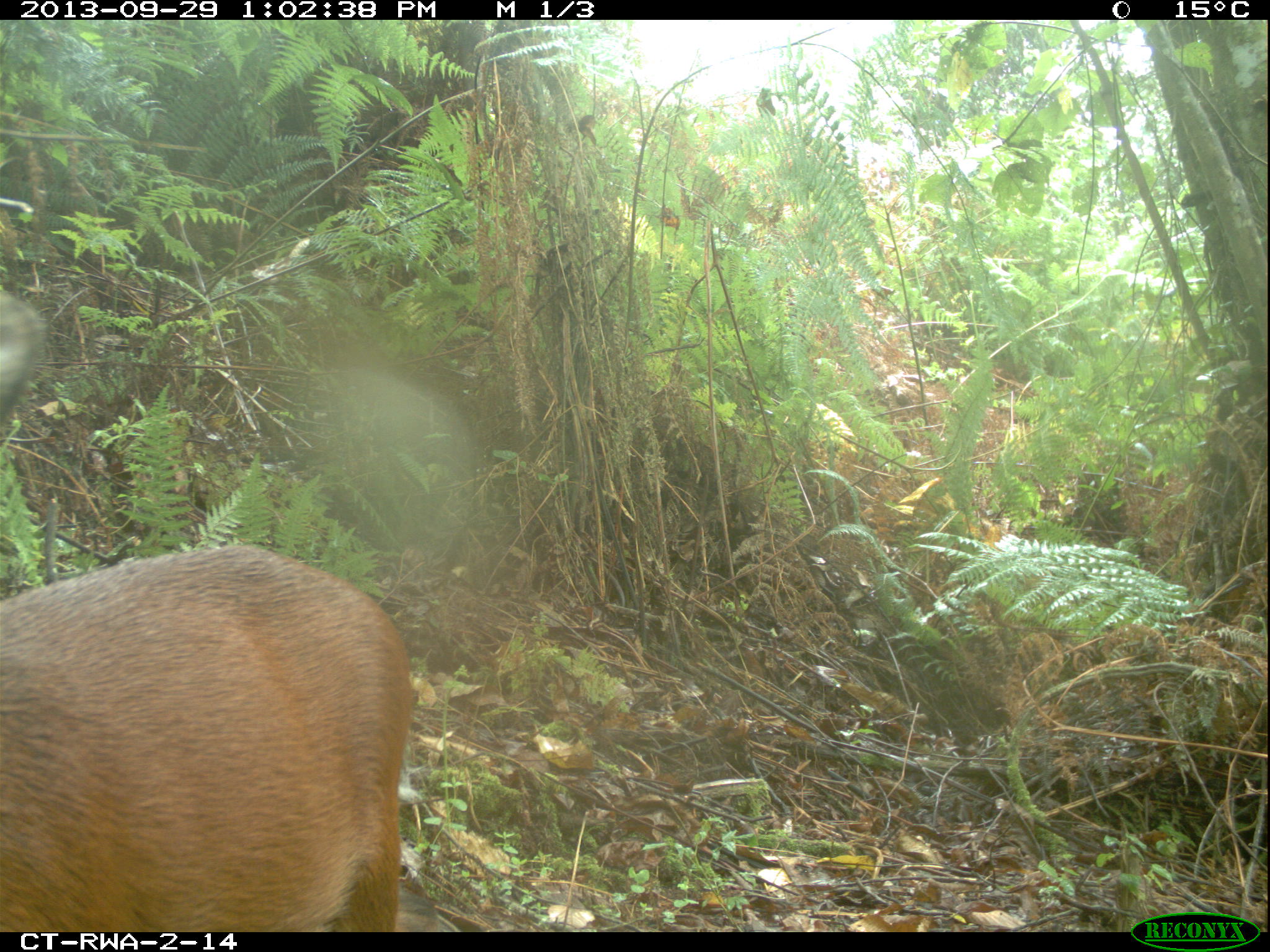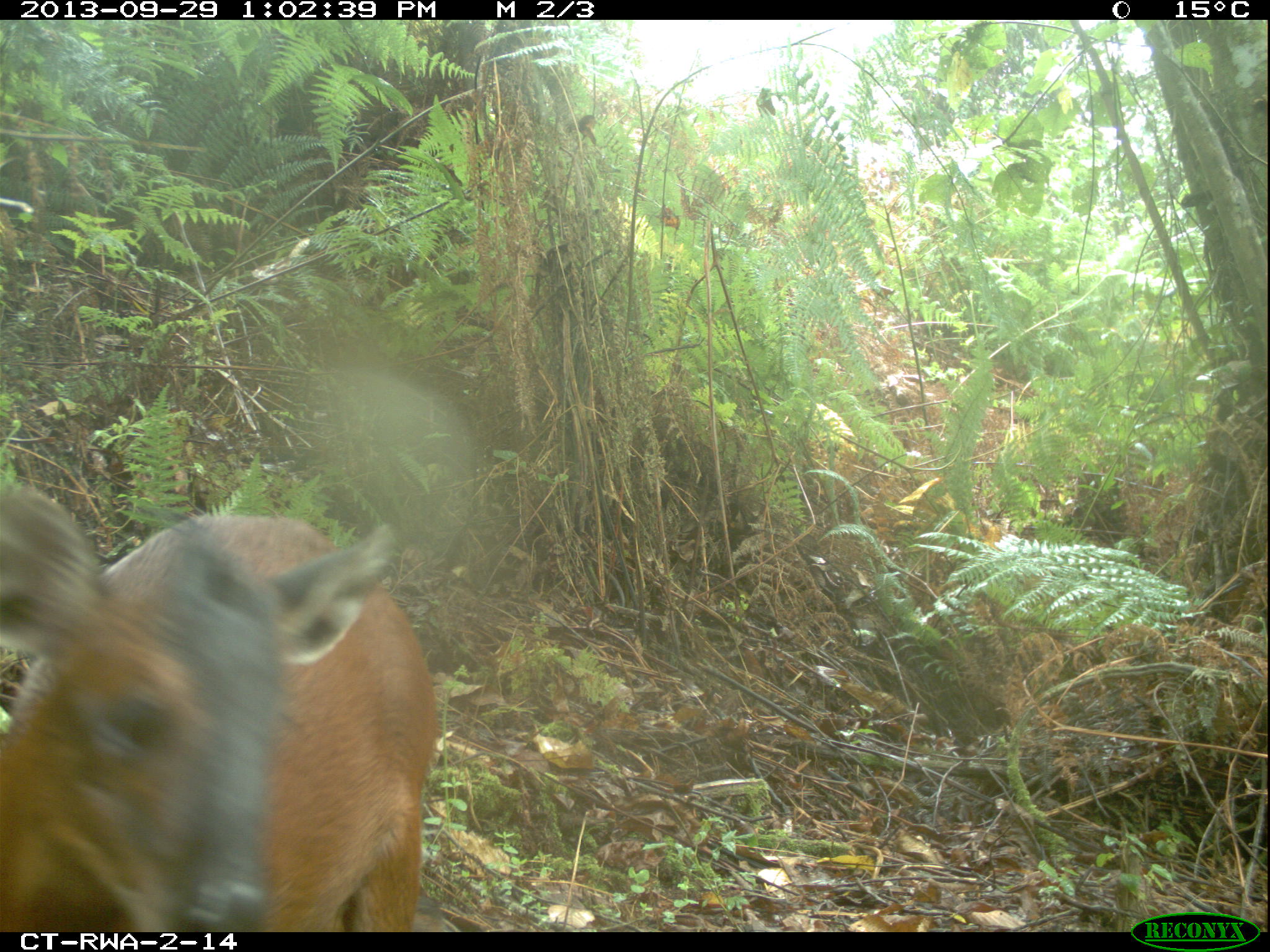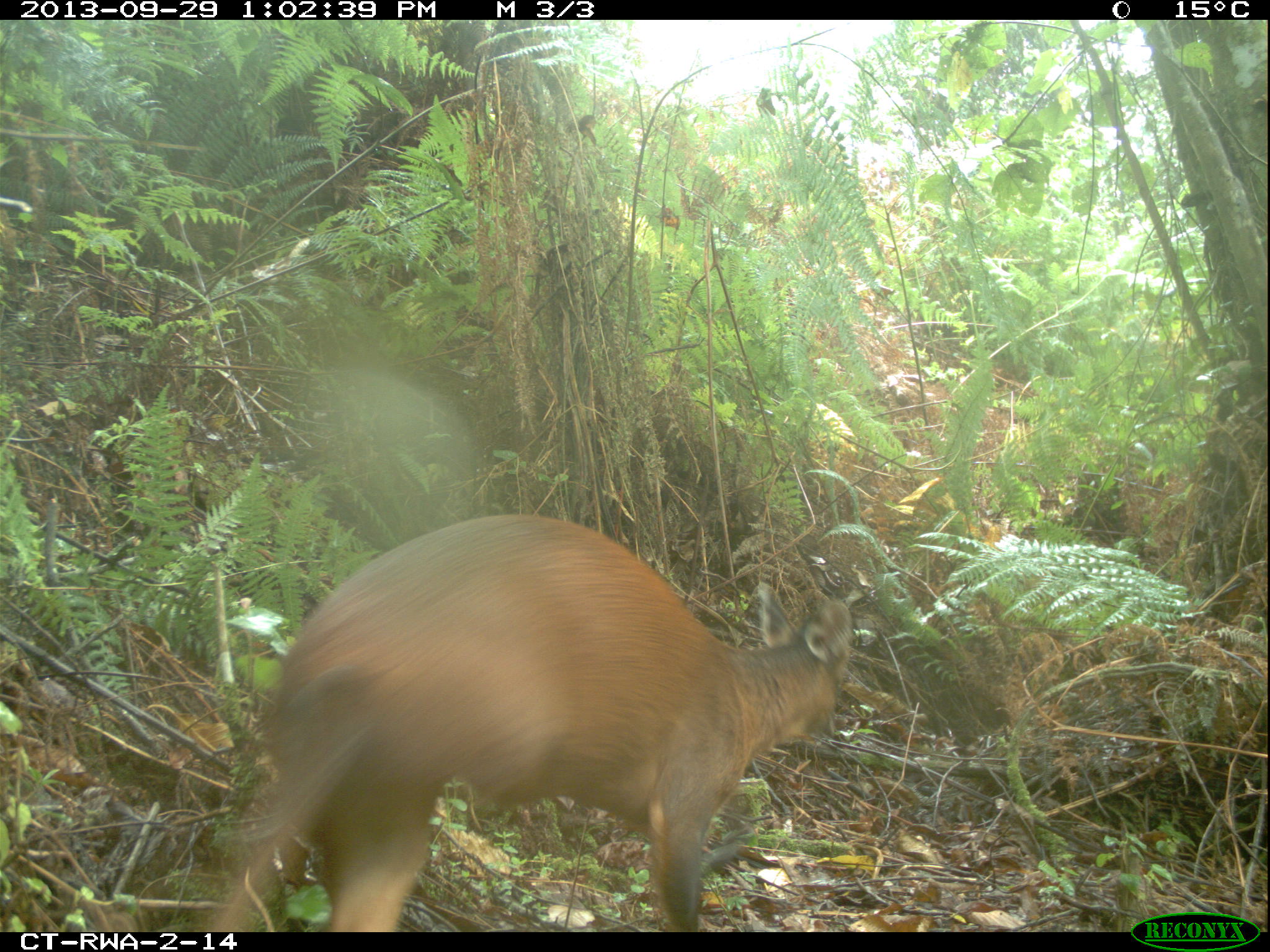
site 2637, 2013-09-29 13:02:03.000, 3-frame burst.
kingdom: Animalia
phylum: Chordata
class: Mammalia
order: Artiodactyla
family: Bovidae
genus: Cephalophus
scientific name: Cephalophus nigrifrons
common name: black-fronted duiker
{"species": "Cephalophus nigrifrons (black-fronted duiker)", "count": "1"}